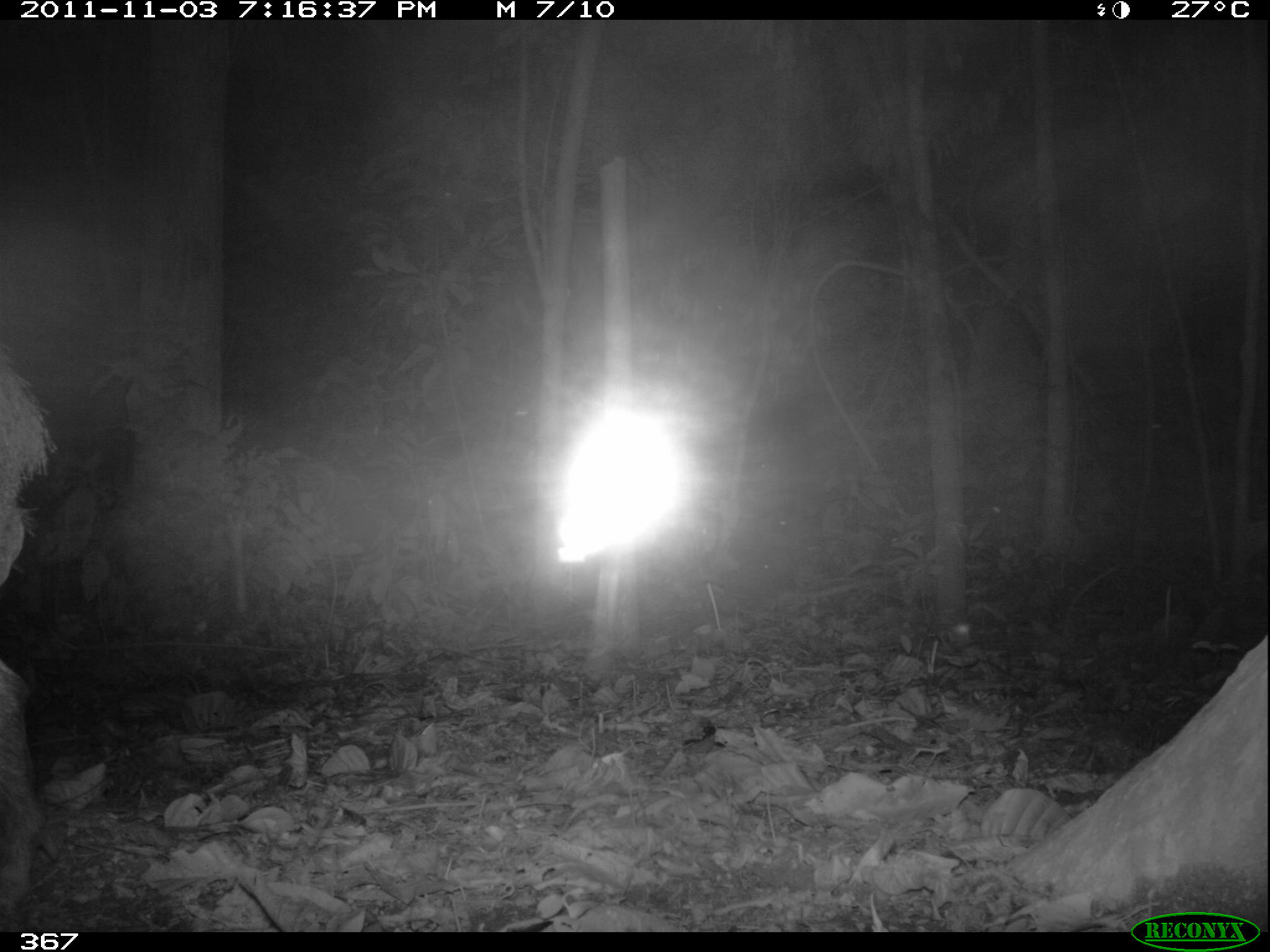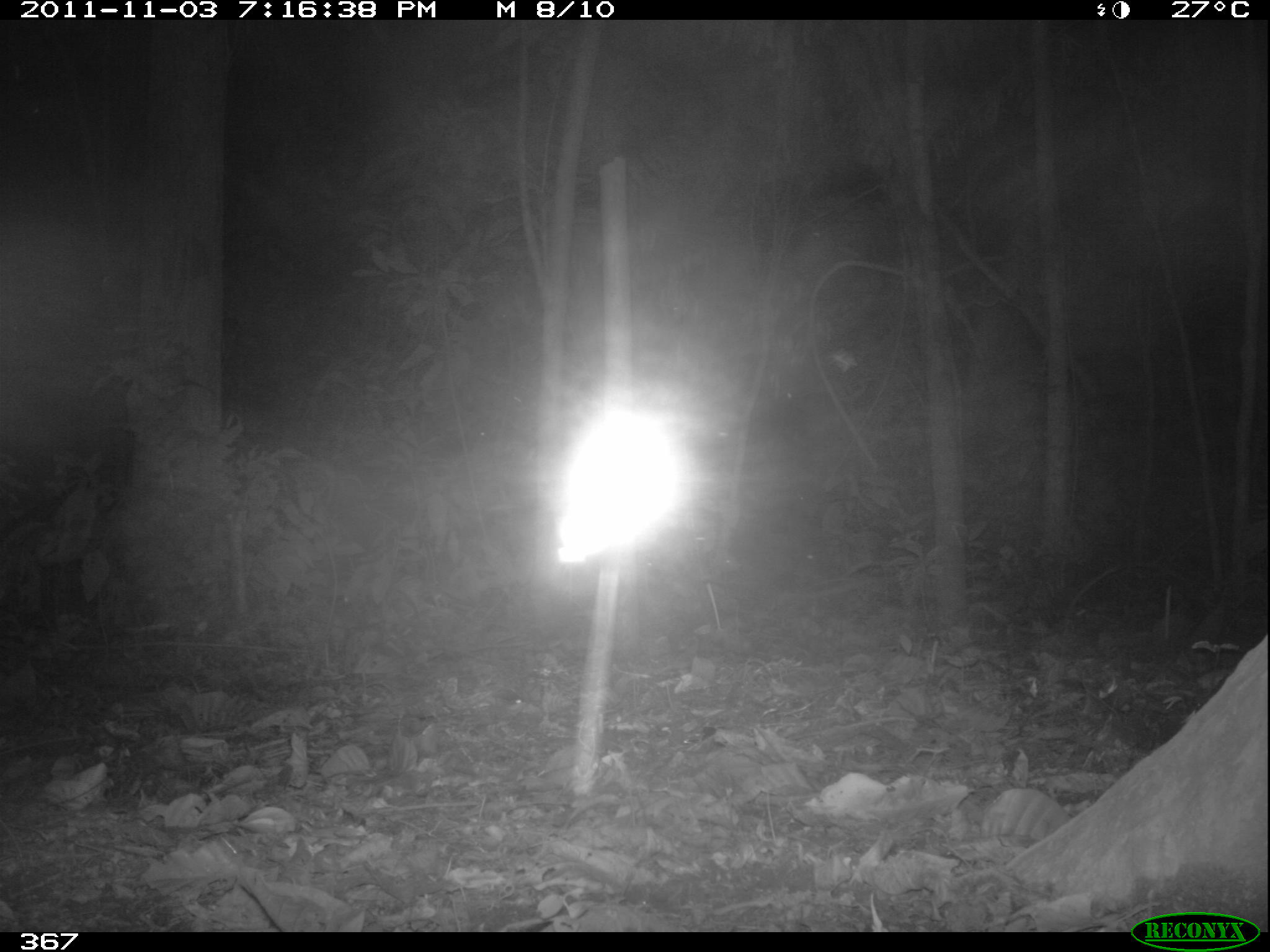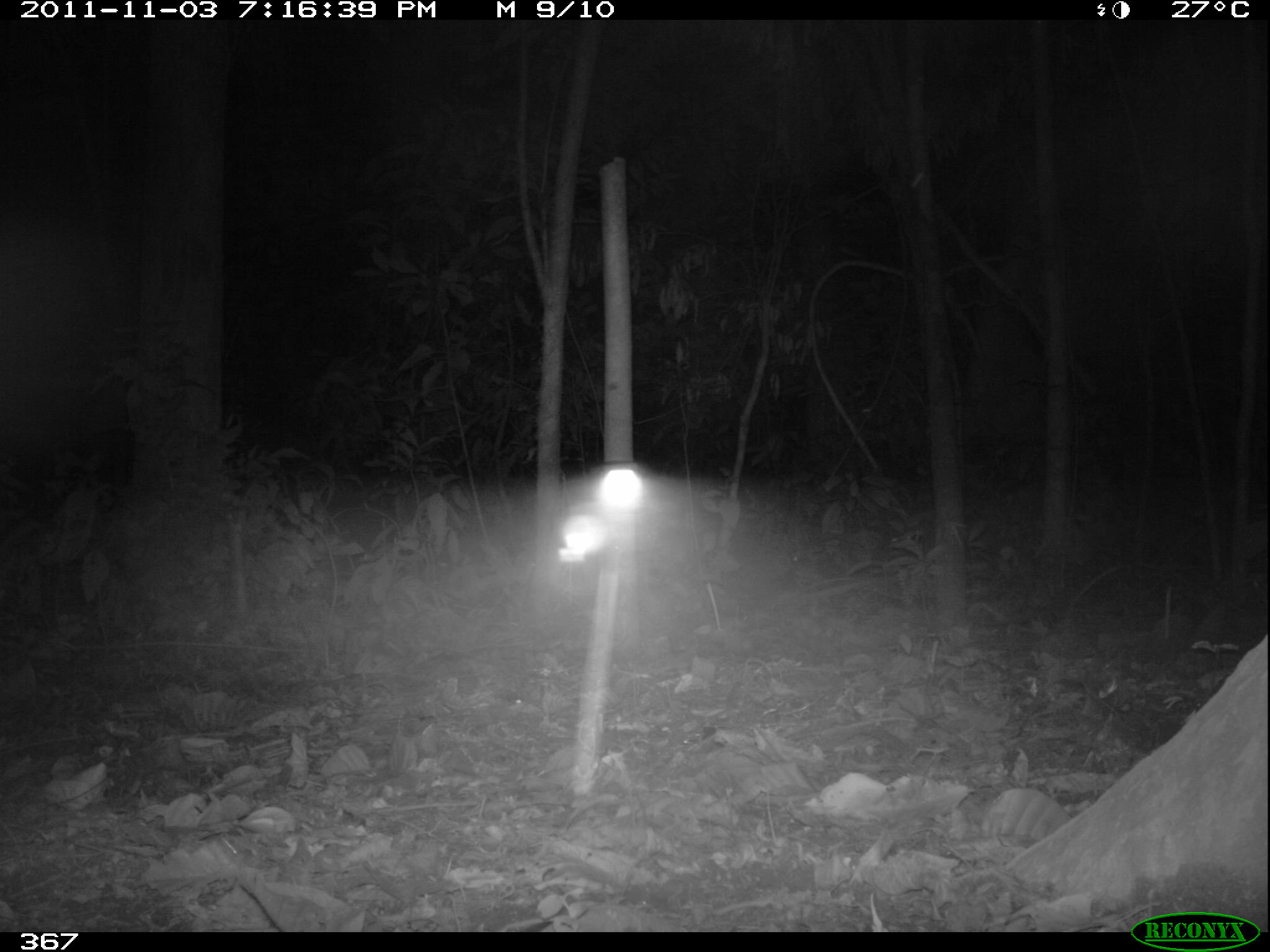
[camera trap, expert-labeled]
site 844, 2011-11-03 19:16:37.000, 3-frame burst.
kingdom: Animalia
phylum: Chordata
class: Mammalia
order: Artiodactyla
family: Tayassuidae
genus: Tayassu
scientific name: Tayassu pecari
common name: white-lipped peccary